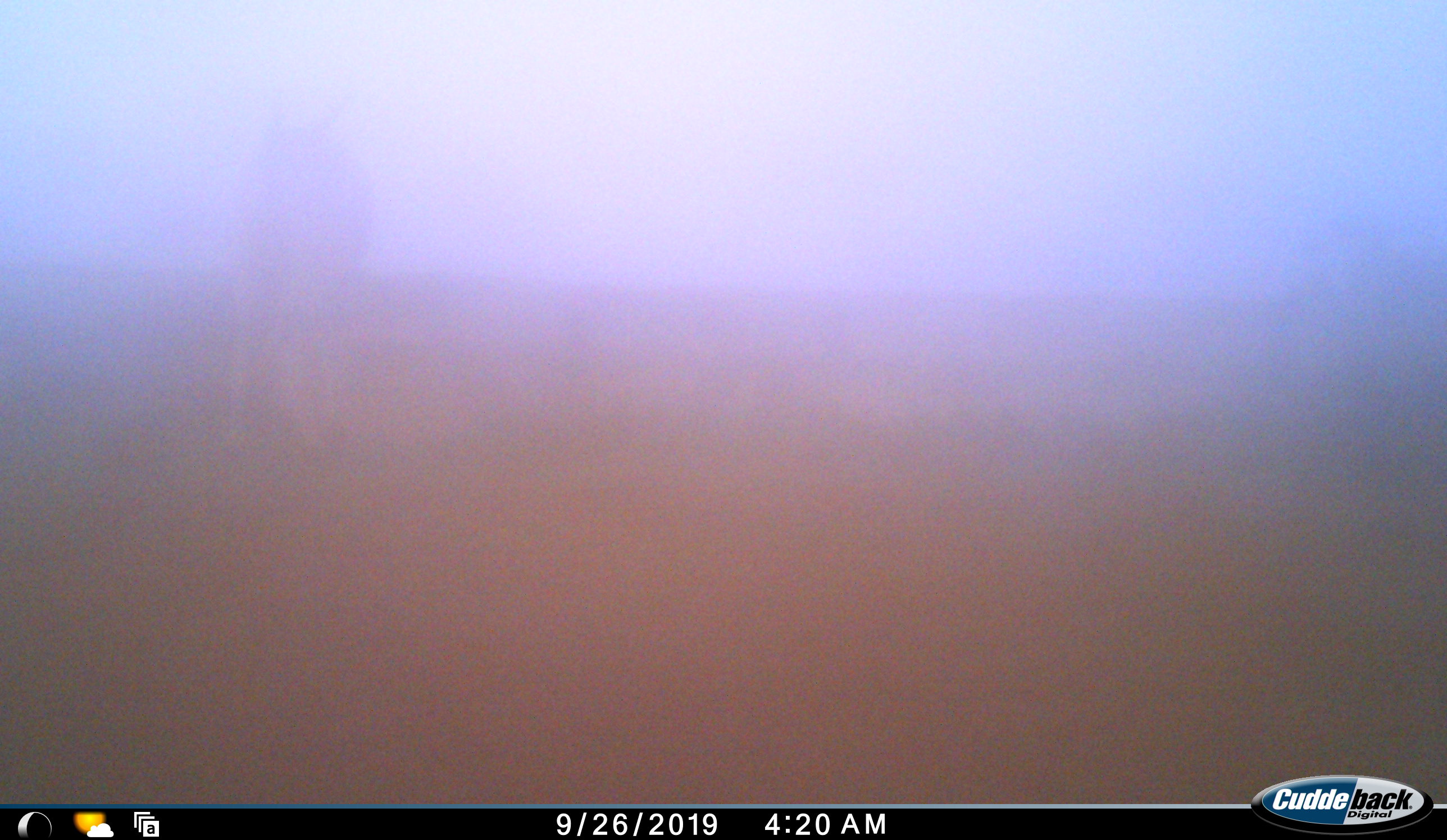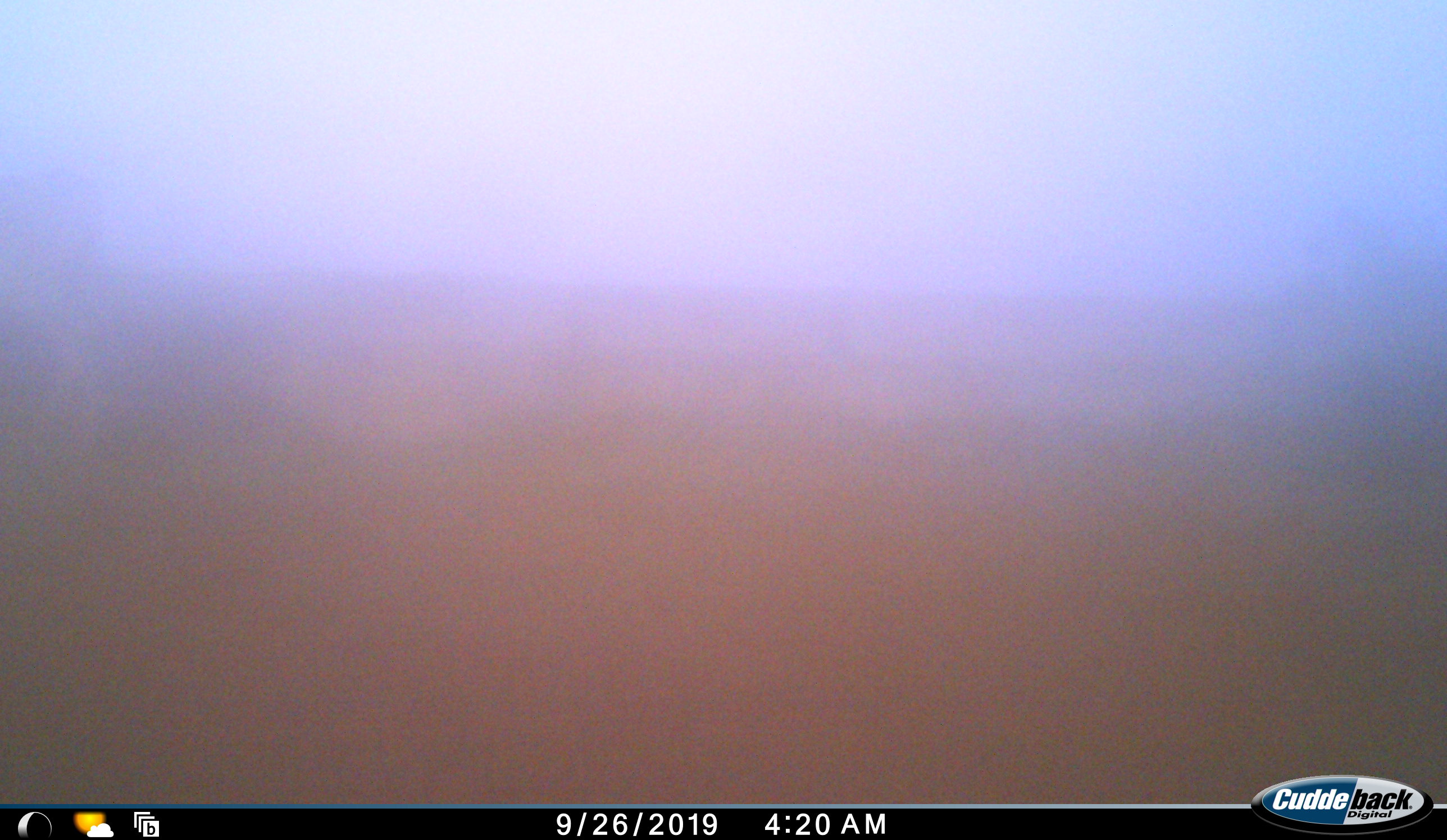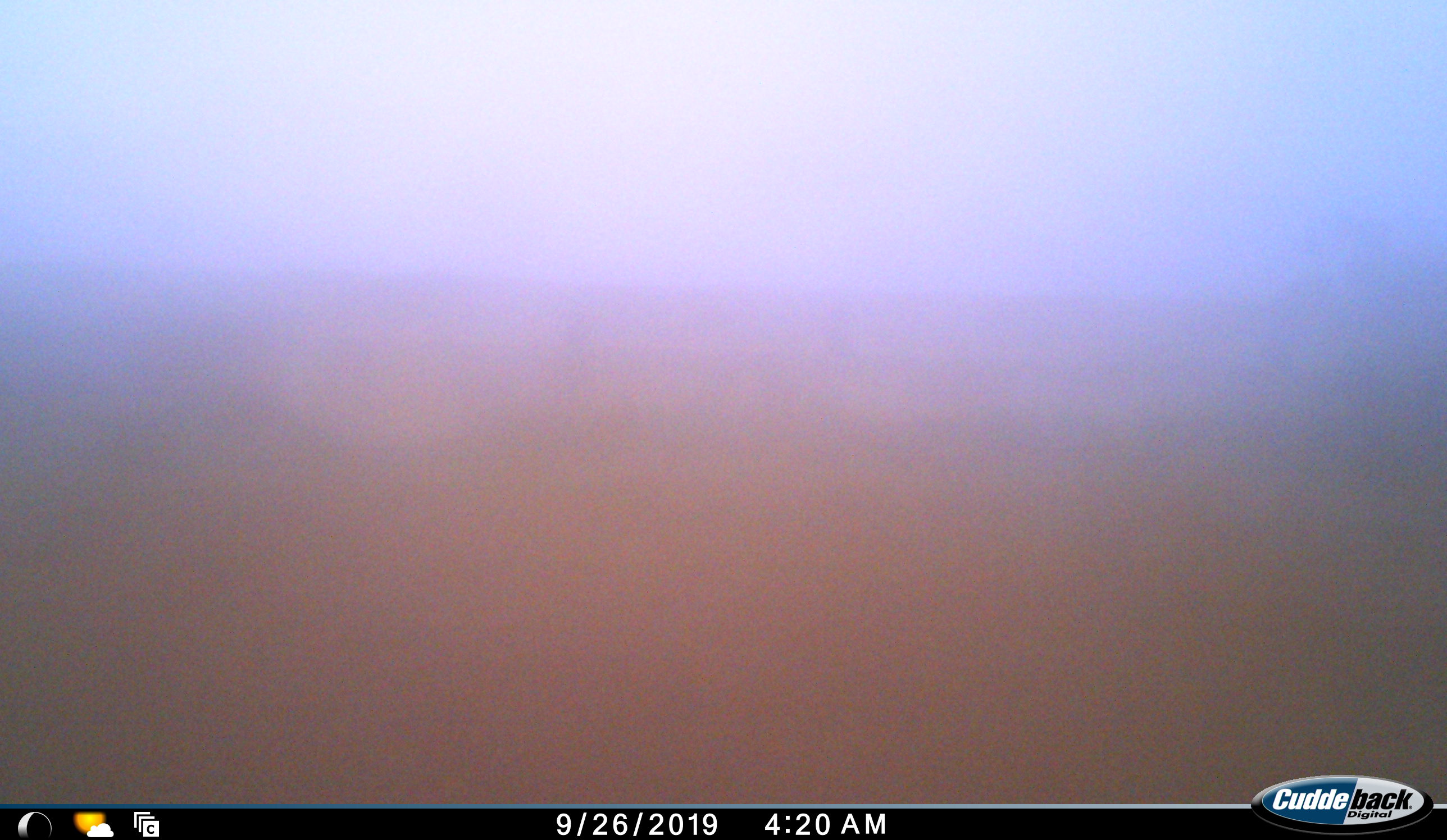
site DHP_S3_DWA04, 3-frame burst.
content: unidentified animal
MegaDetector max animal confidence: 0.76